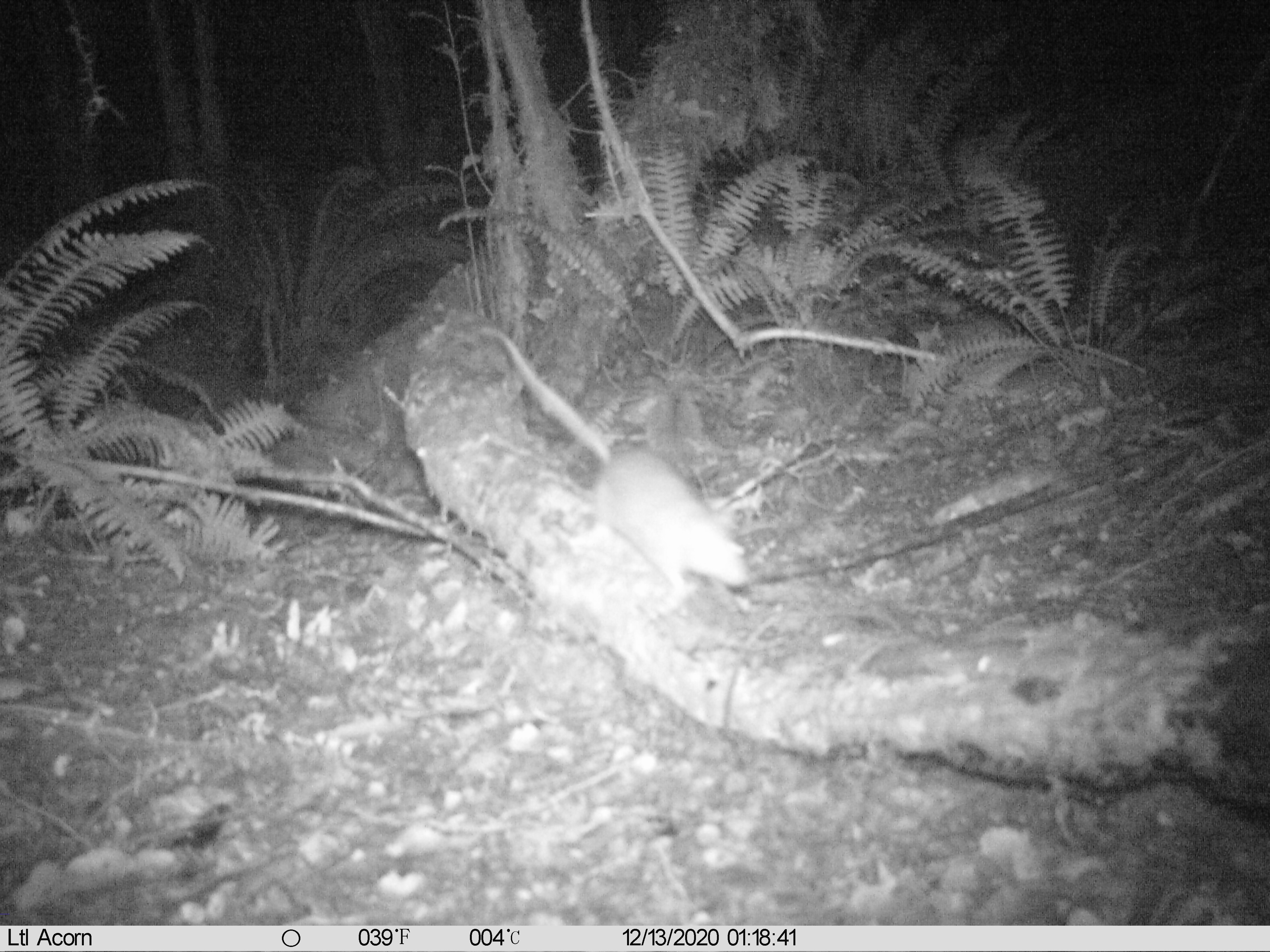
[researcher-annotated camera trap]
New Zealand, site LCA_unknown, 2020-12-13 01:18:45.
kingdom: Animalia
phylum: Chordata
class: Mammalia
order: Rodentia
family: Muridae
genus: Rattus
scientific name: Rattus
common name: rat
Rat (Rattus).